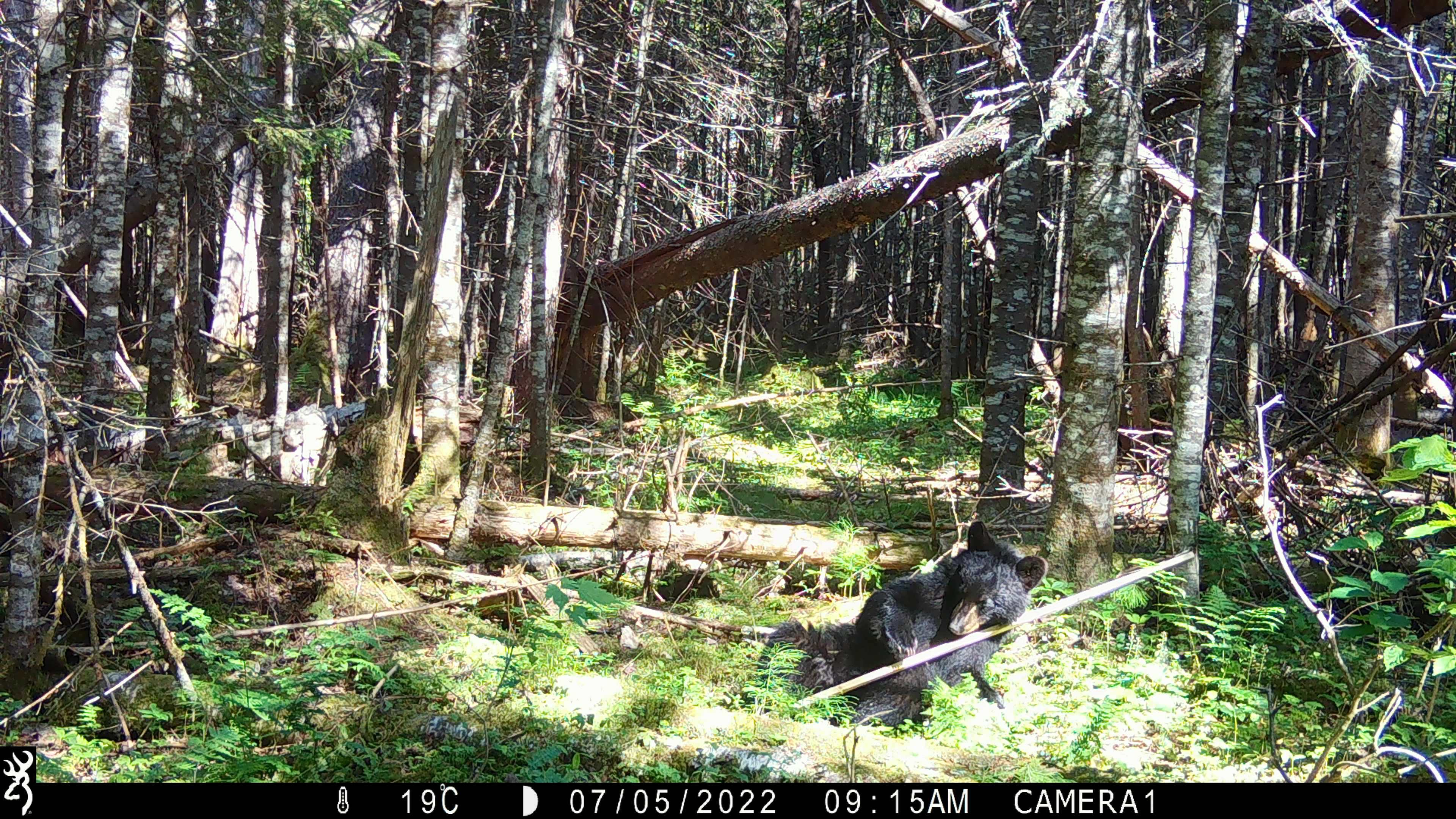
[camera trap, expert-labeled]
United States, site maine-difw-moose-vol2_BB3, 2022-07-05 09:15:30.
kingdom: Animalia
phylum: Chordata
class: Mammalia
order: Carnivora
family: Ursidae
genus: Ursus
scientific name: Ursus americanus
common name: black bear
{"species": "black bear (Ursus americanus)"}